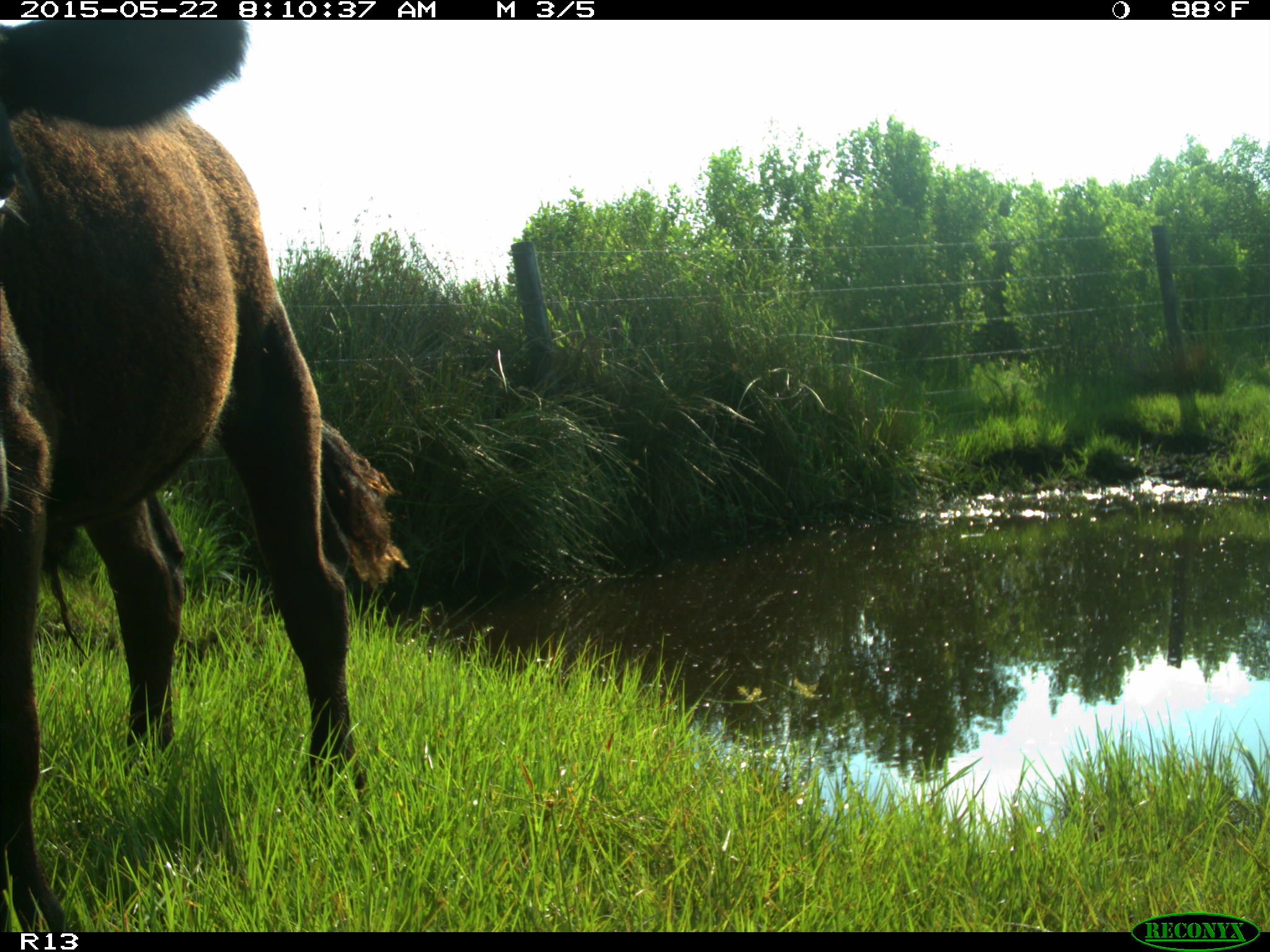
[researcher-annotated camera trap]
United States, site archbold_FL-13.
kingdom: Animalia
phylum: Chordata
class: Mammalia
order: Artiodactyla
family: Bovidae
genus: Bos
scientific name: Bos taurus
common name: domestic cow